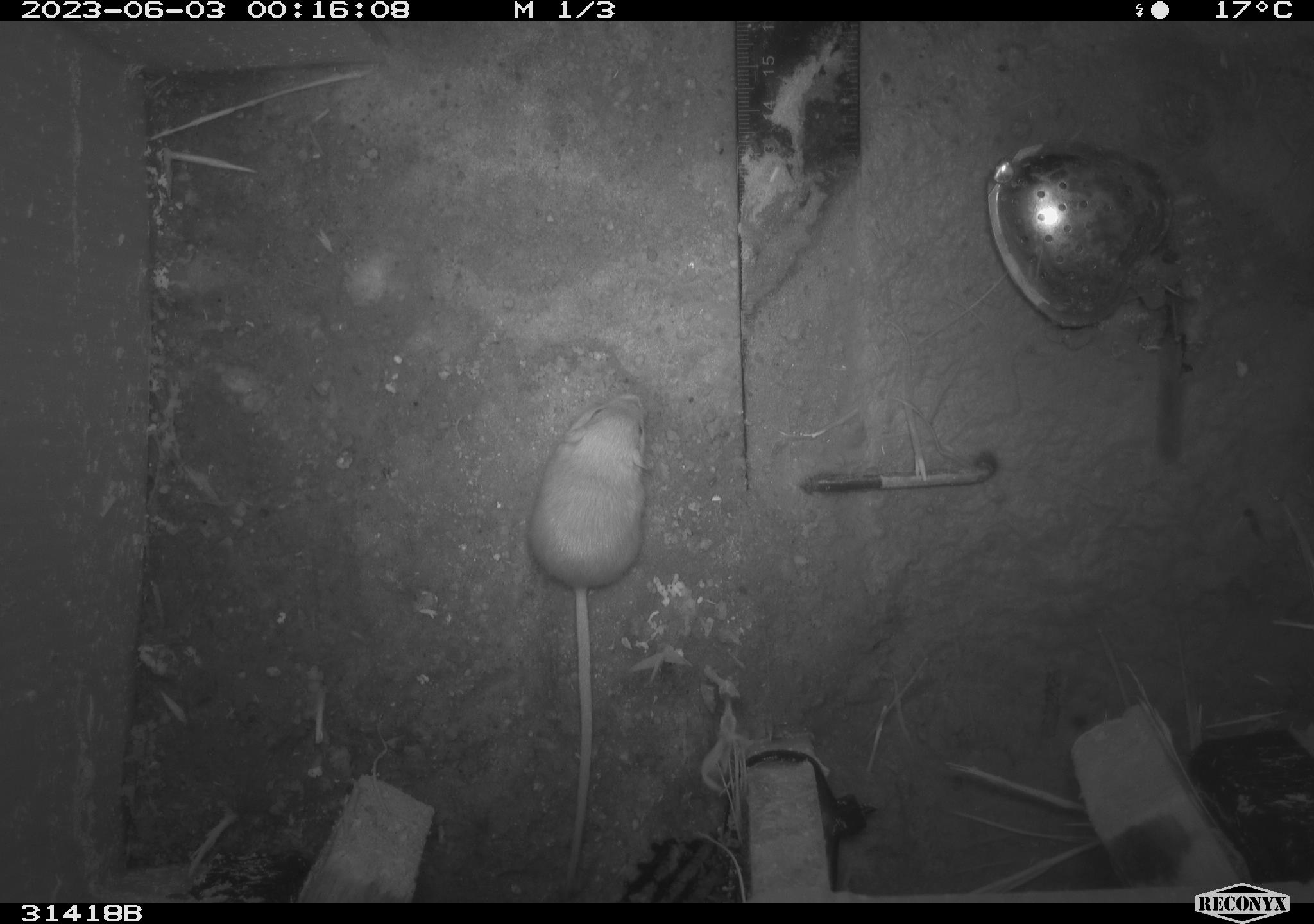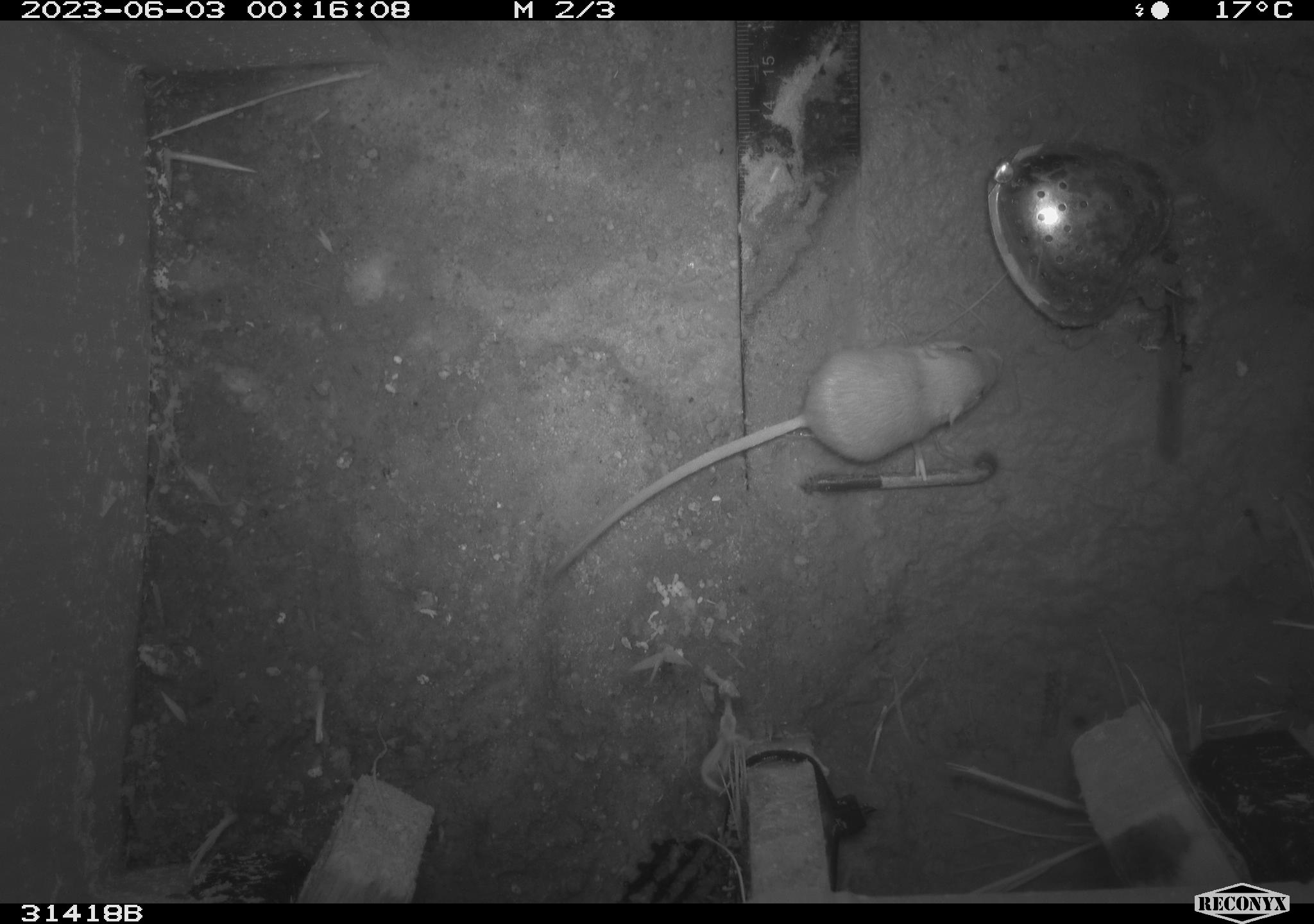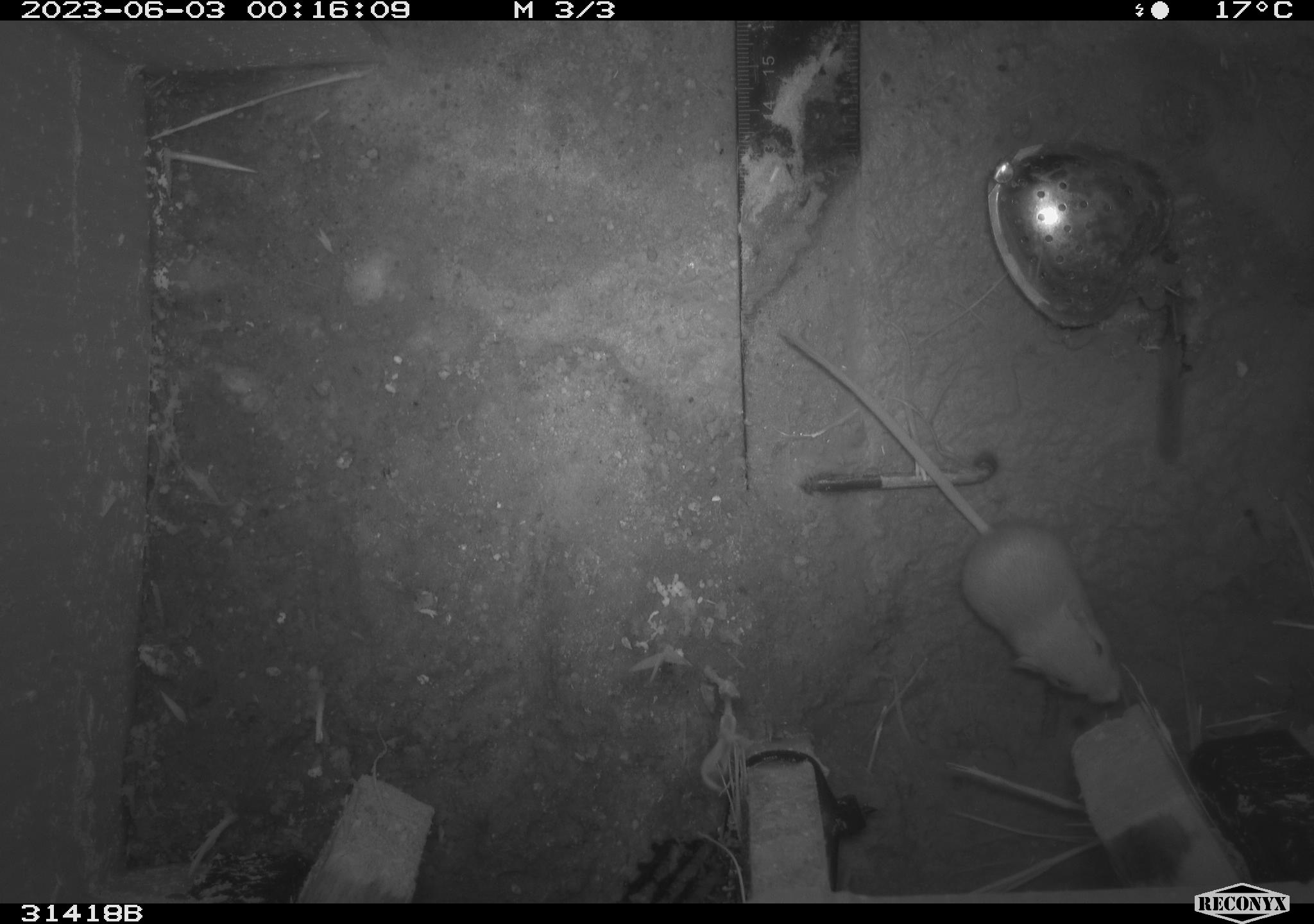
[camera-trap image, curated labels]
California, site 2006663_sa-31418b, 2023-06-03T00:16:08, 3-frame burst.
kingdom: Animalia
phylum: Chordata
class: Mammalia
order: Rodentia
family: Heteromyidae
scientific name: Heteromyidae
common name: kangaroo rats and pocket mice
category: heteromyidae family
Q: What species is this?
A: Heteromyidae family (kangaroo rats and pocket mice) (Heteromyidae).